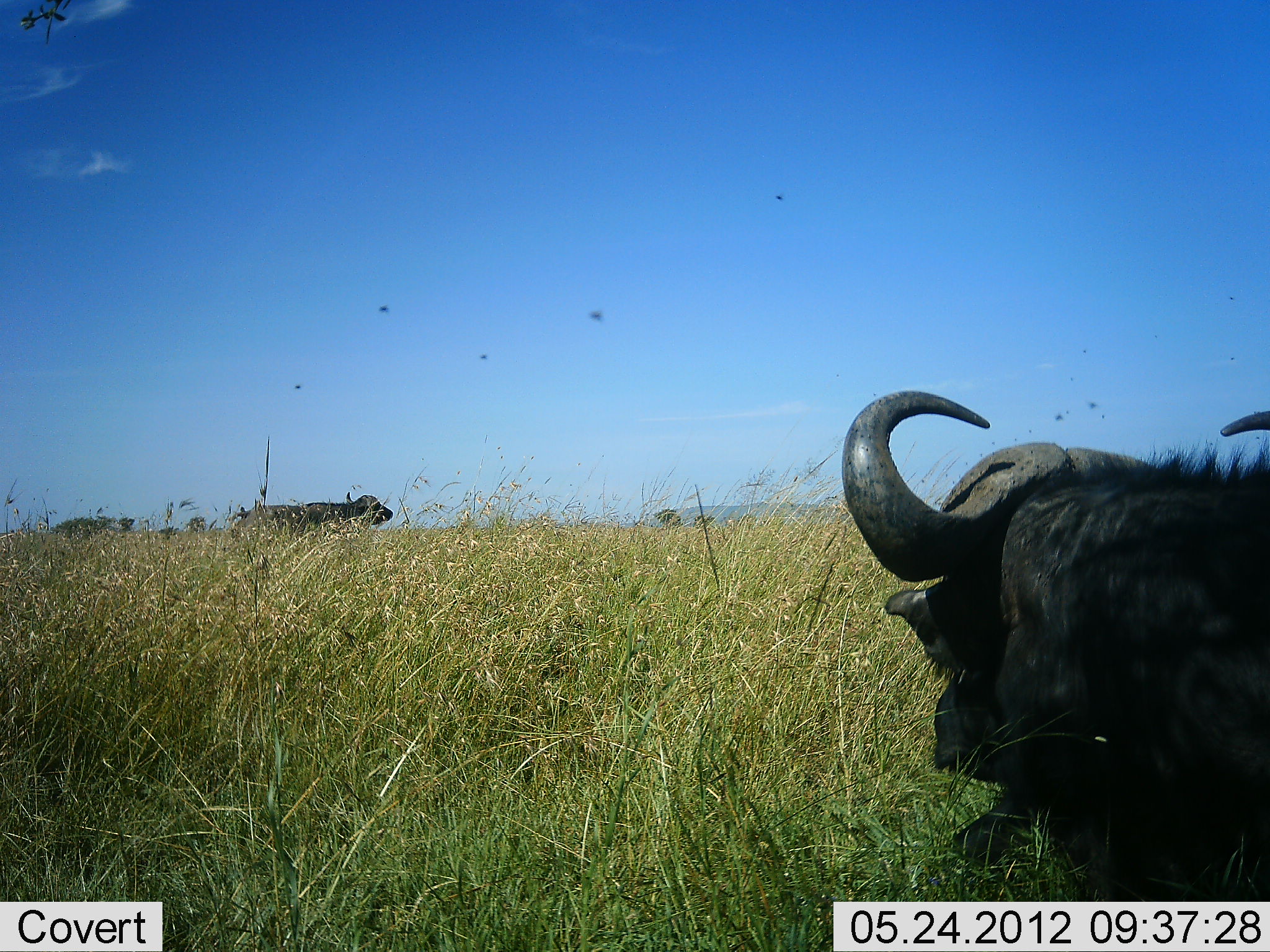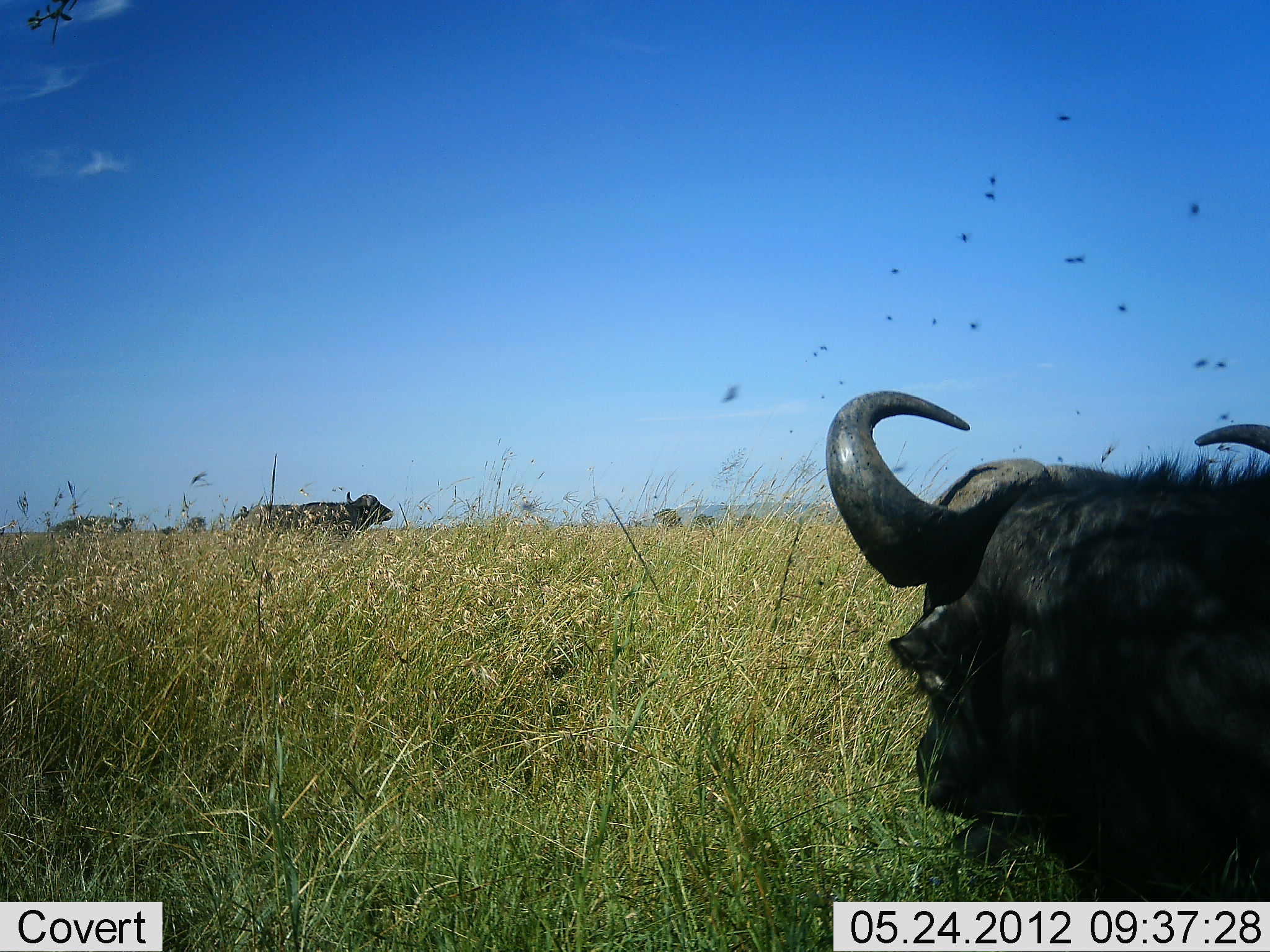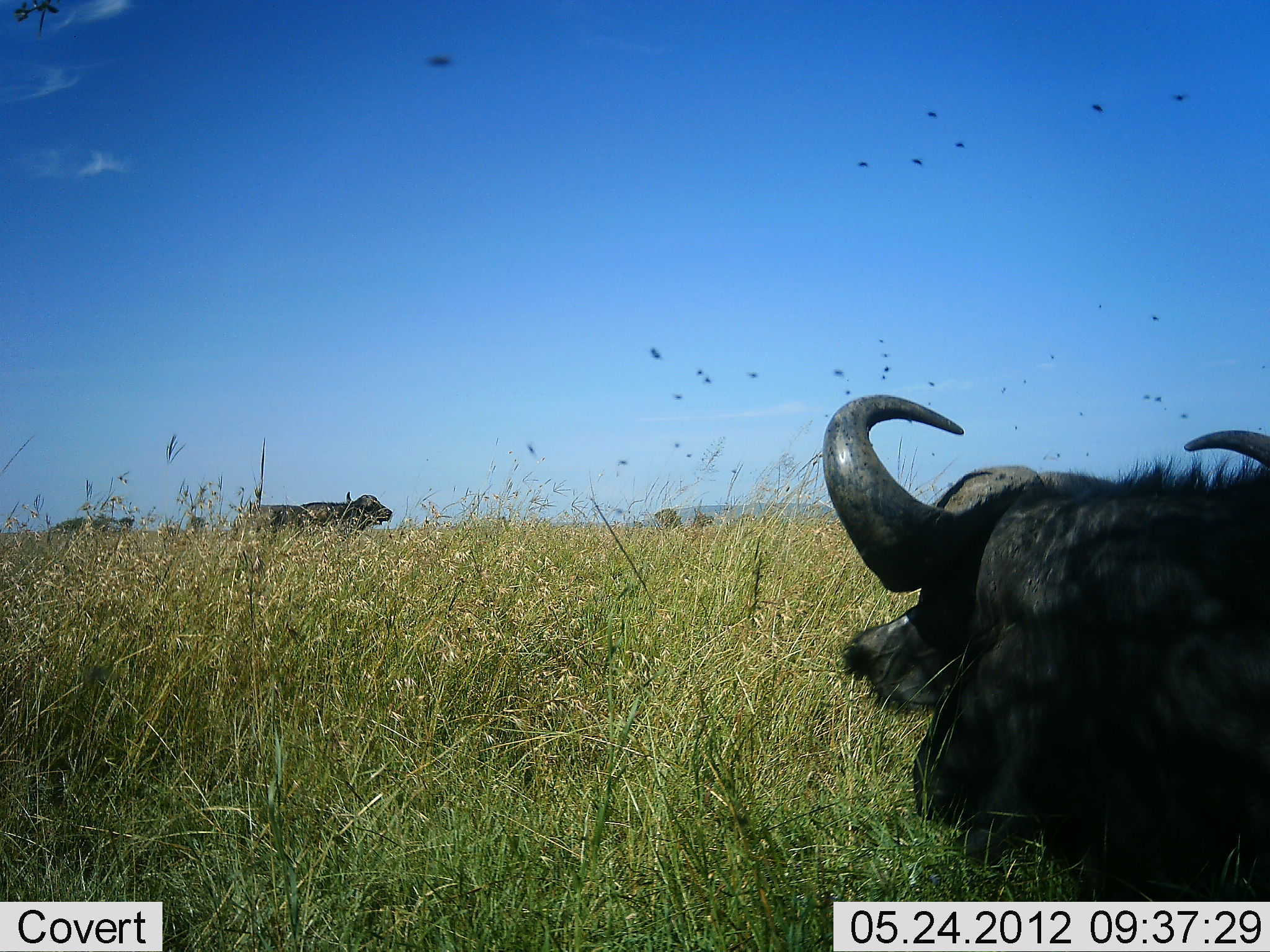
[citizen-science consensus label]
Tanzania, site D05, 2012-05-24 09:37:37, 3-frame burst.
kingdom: Animalia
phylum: Chordata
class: Mammalia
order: Artiodactyla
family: Bovidae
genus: Syncerus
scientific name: Syncerus caffer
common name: cape buffalo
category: buffalo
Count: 3.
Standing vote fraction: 56%.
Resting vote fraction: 89%.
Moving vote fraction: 0%.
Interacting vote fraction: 0%.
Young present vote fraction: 0%.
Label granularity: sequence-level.